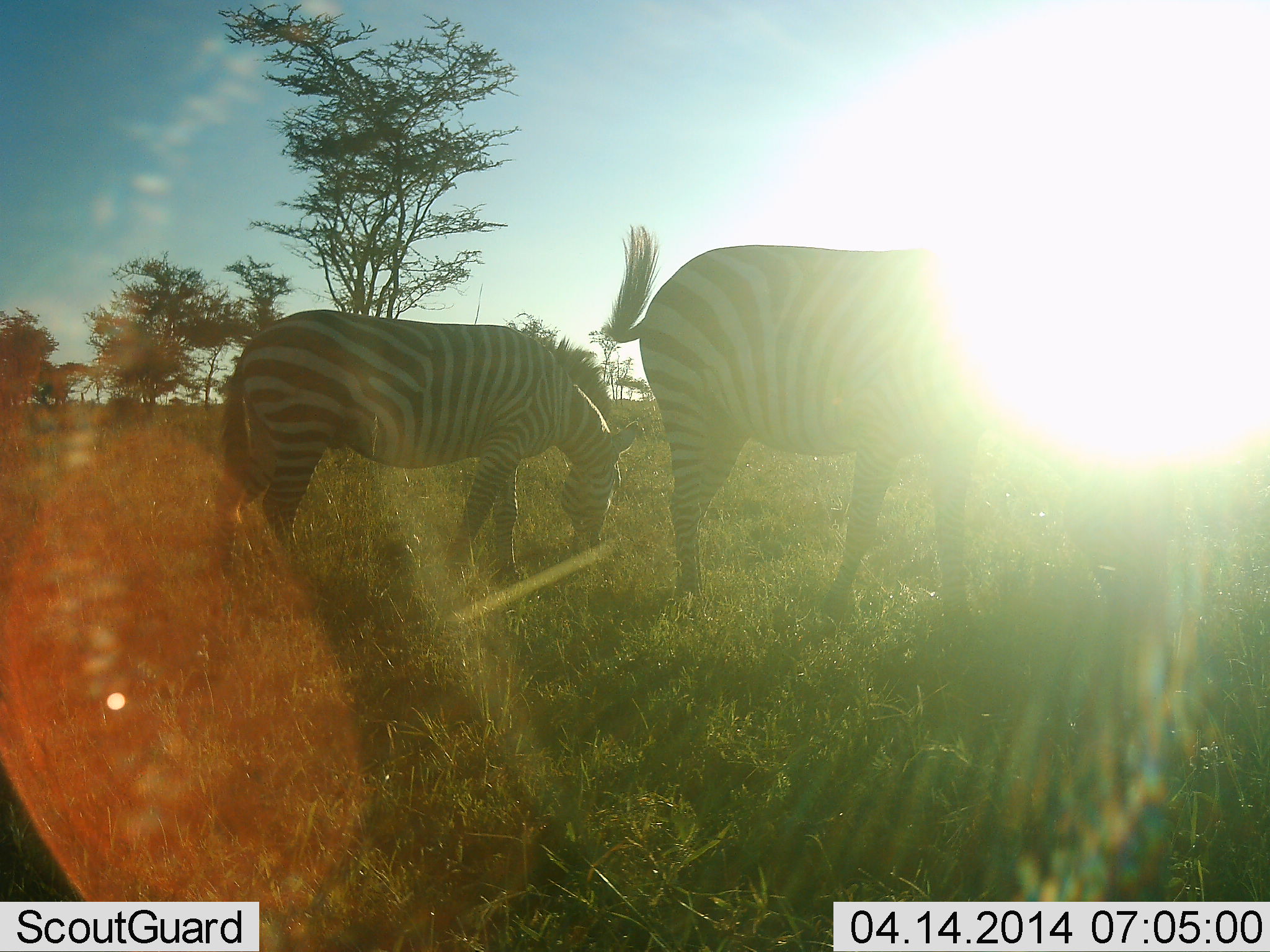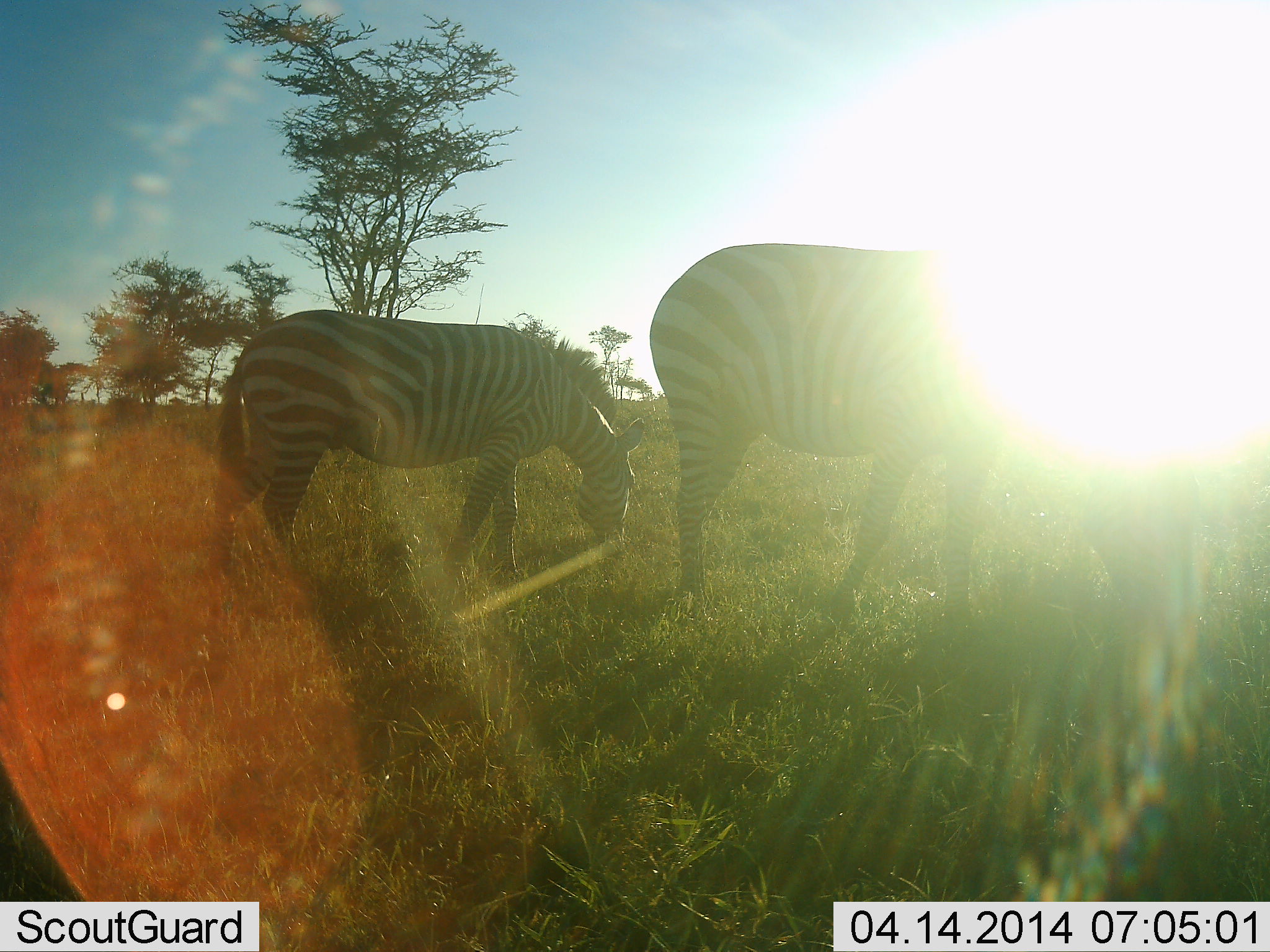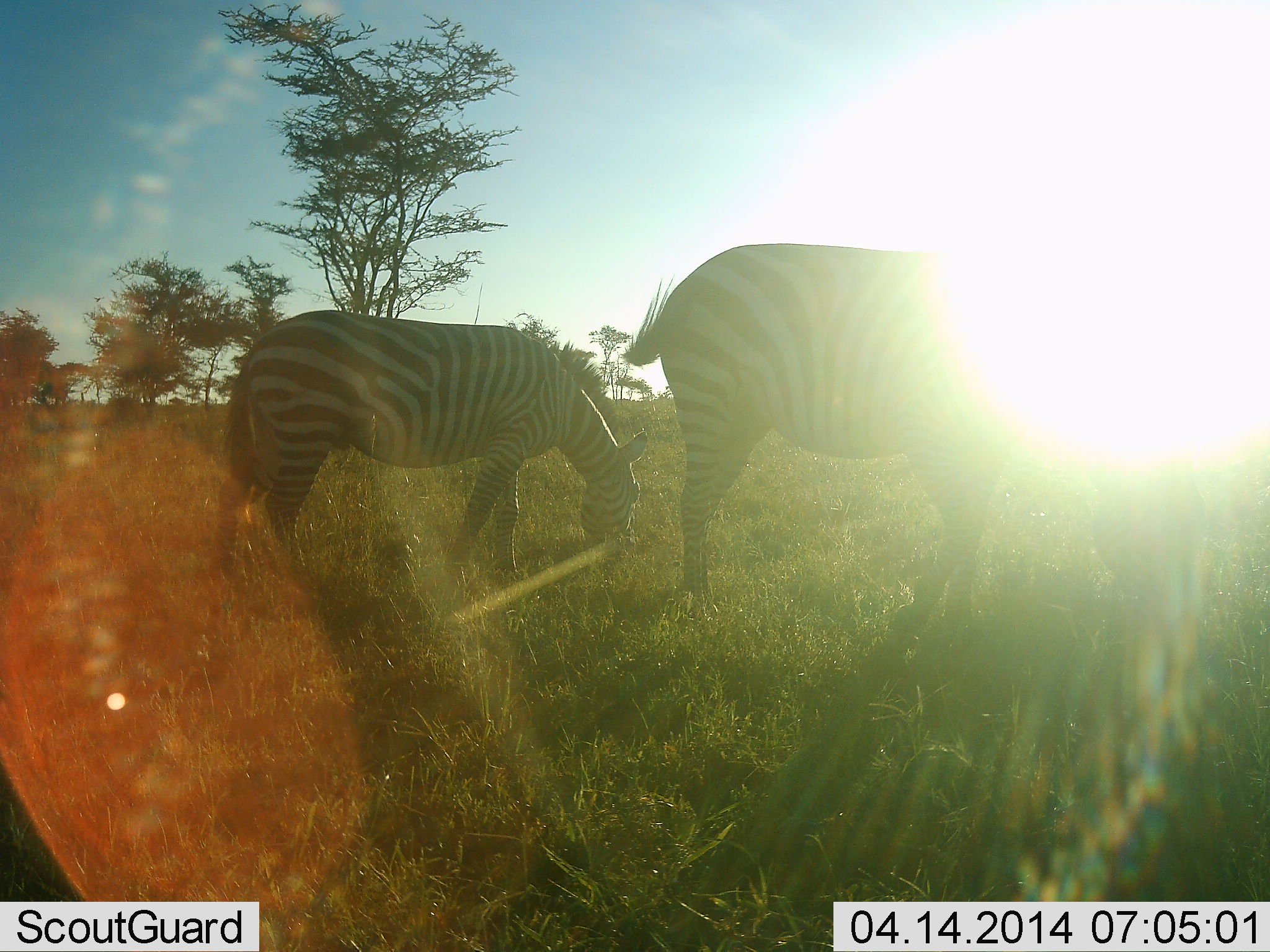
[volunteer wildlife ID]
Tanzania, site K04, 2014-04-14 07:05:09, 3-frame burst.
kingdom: Animalia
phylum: Chordata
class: Mammalia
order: Perissodactyla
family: Equidae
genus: Equus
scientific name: Equus quagga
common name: plains zebra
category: zebra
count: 2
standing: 40%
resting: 0%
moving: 0%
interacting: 0%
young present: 0%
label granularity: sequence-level